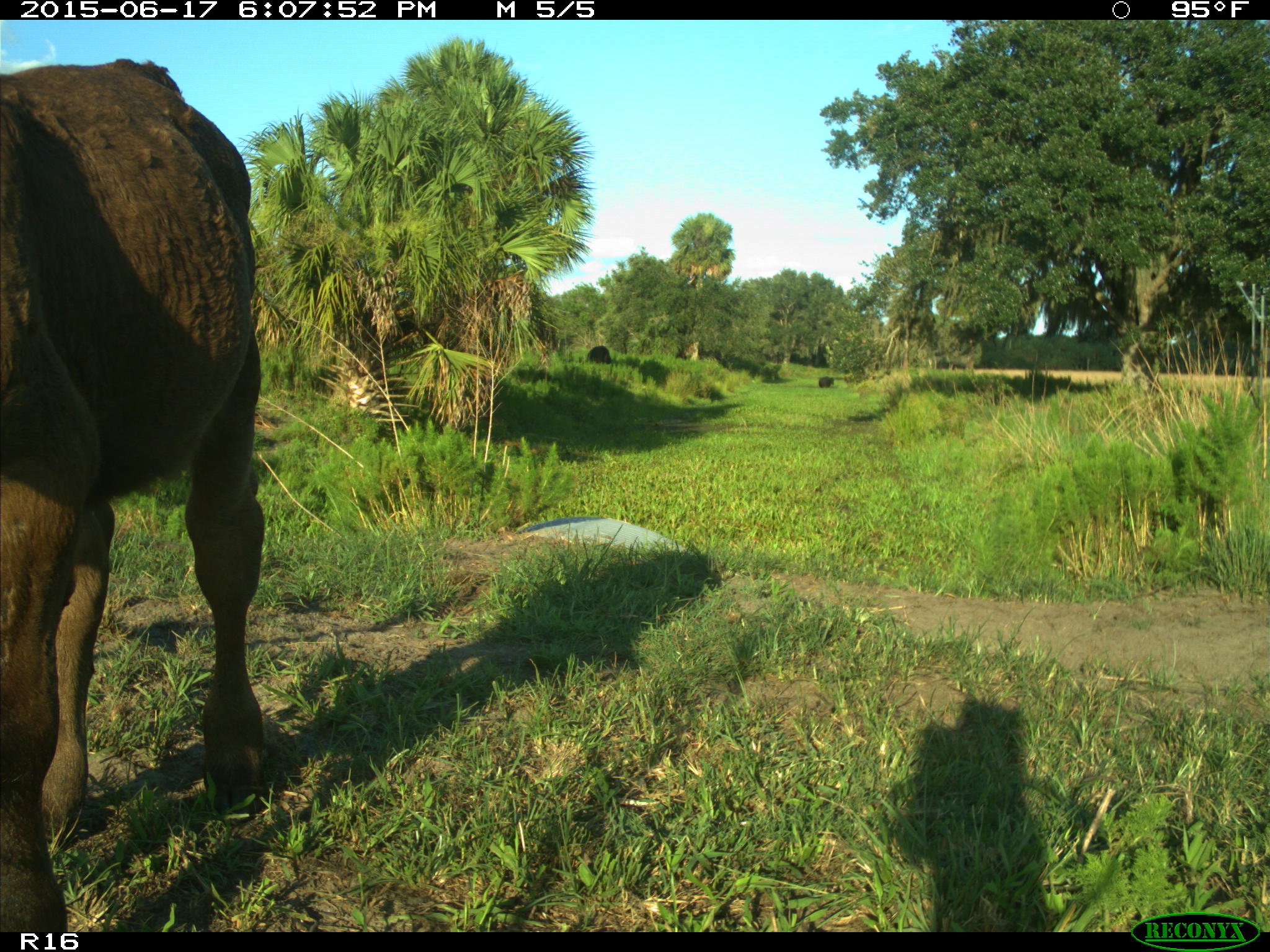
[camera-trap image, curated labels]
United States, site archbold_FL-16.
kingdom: Animalia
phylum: Chordata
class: Mammalia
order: Artiodactyla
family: Bovidae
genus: Bos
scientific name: Bos taurus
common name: domestic cow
Bos taurus (domestic cow).